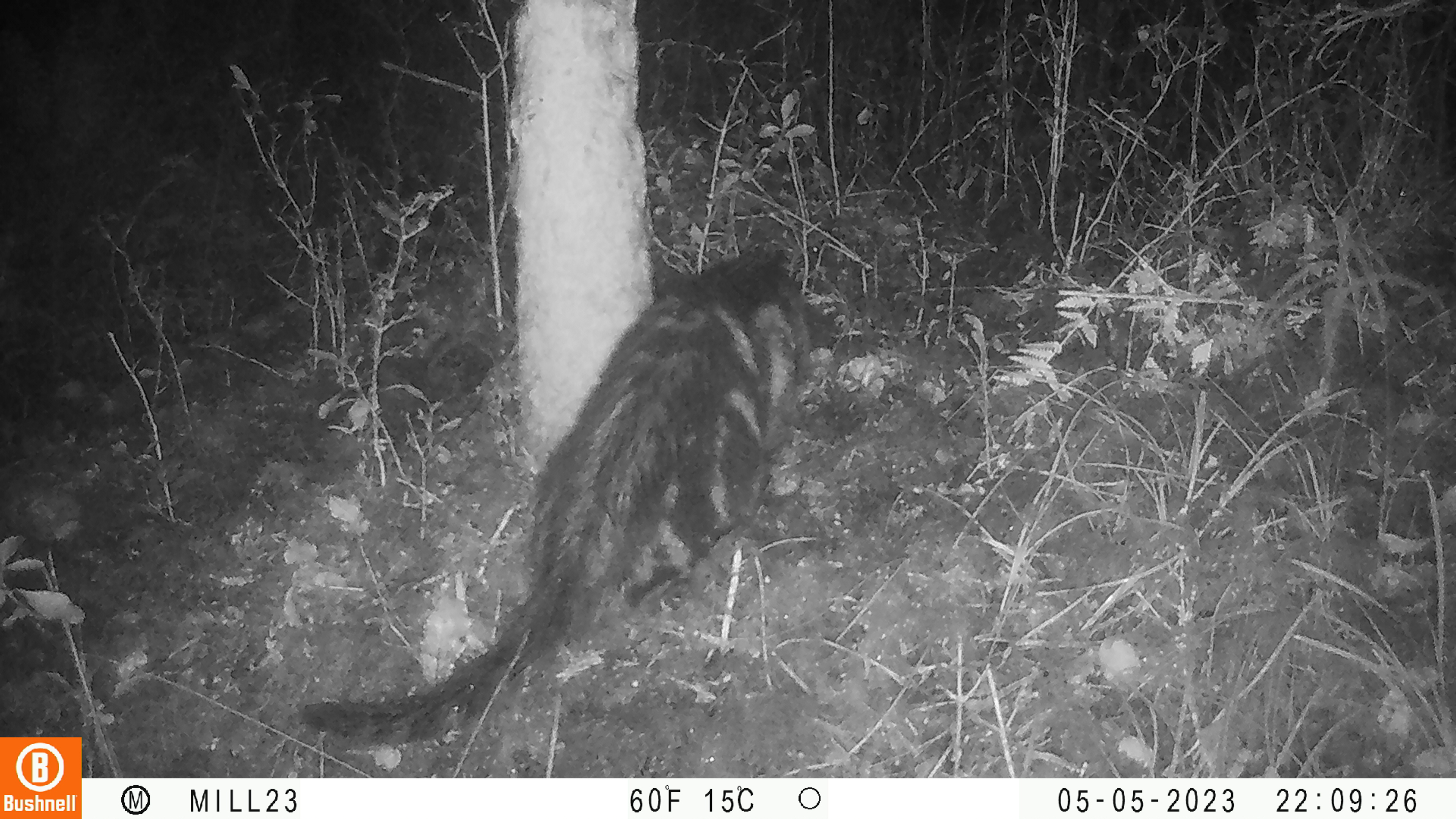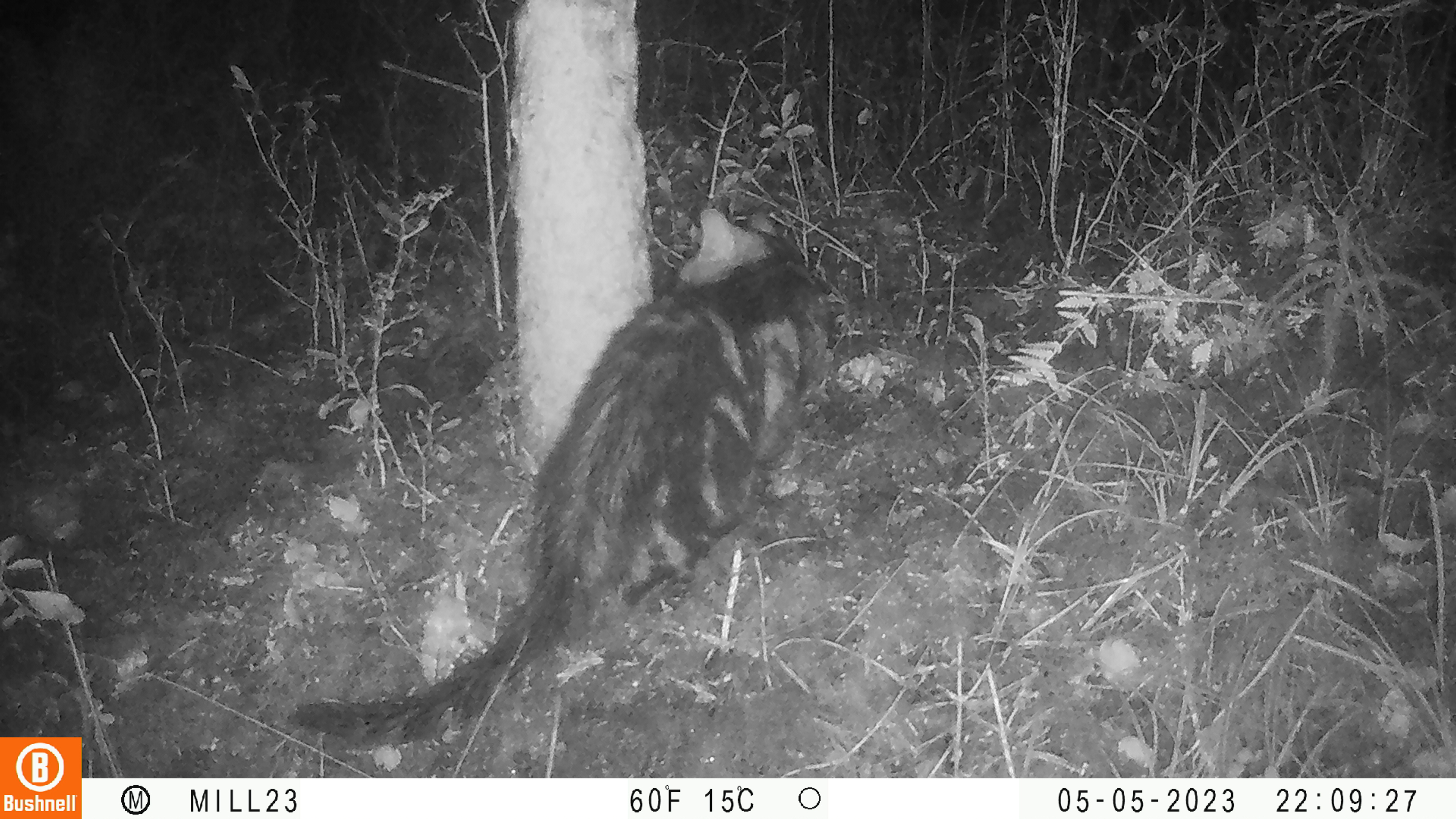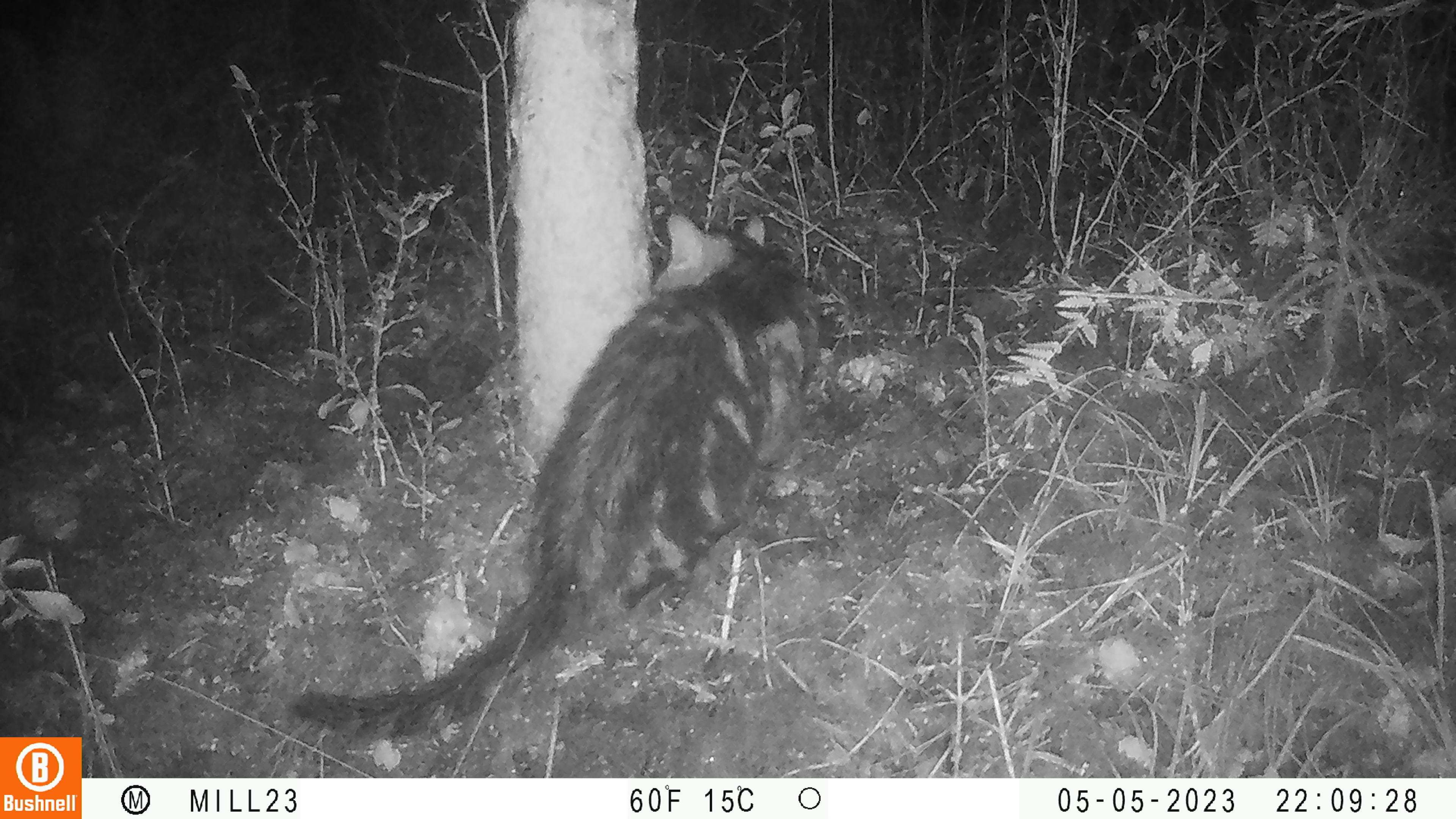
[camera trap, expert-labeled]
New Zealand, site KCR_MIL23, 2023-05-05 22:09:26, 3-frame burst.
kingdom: Animalia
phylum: Chordata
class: Mammalia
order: Carnivora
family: Felidae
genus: Felis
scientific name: Felis catus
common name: domestic cat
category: cat